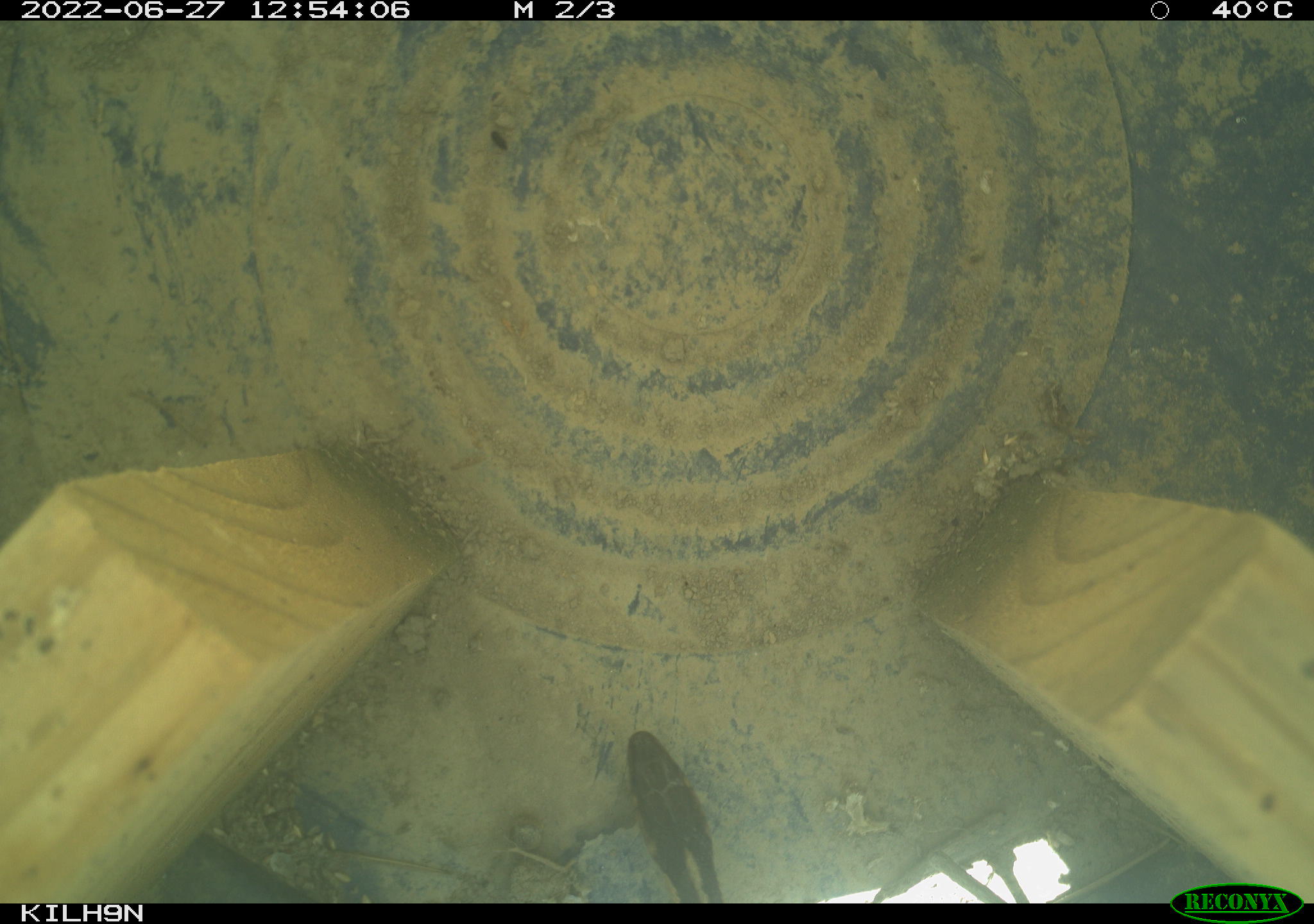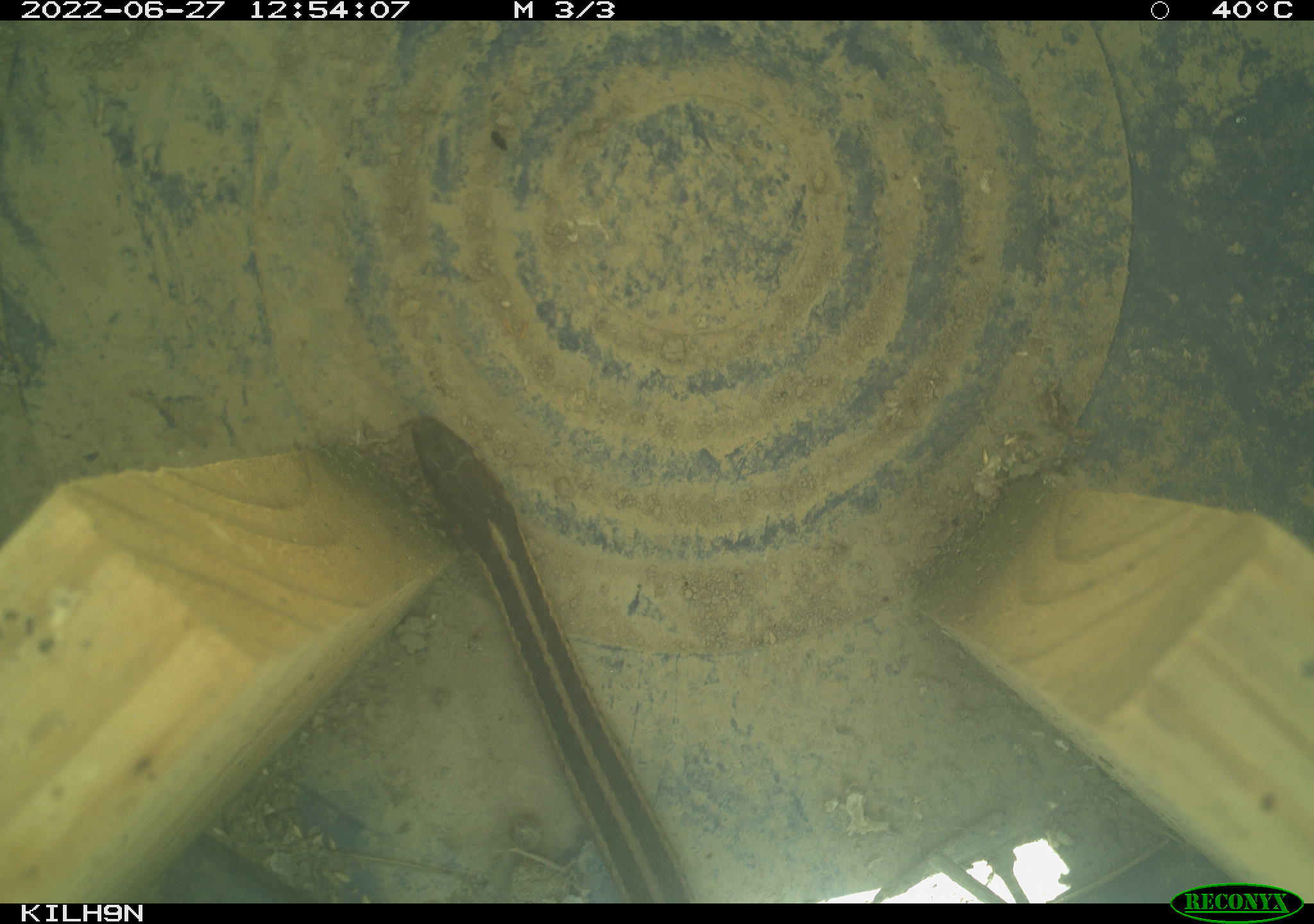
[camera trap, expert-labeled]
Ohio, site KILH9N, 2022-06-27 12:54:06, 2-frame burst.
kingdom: Animalia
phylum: Chordata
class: Reptilia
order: Squamata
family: Colubridae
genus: Thamnophis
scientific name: Thamnophis sirtalis sirtalis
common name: eastern gartersnake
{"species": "eastern gartersnake (Thamnophis sirtalis sirtalis)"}